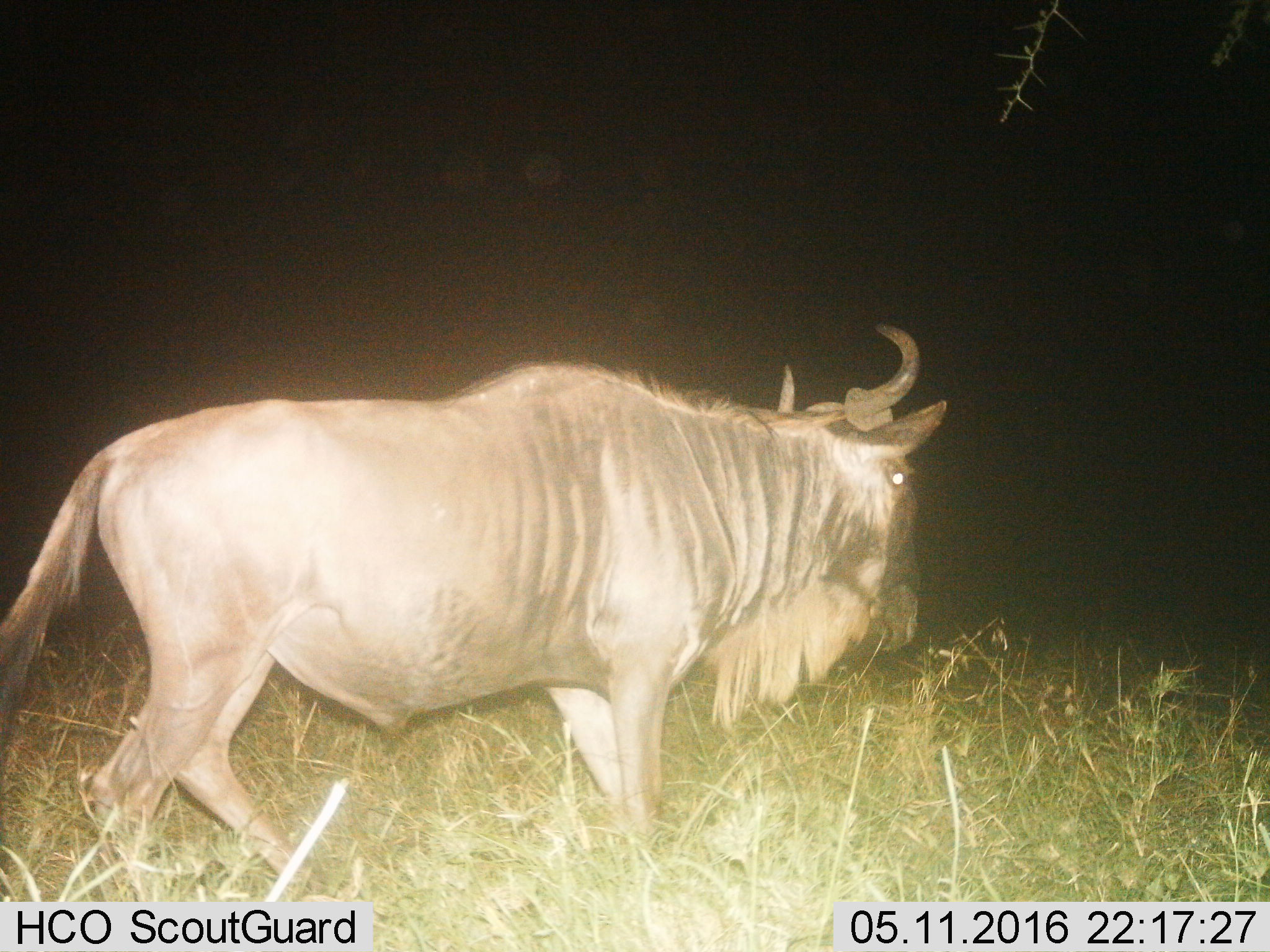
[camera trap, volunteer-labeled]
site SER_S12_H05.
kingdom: Animalia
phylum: Chordata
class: Mammalia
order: Artiodactyla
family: Bovidae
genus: Connochaetes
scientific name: Connochaetes taurinus taurinus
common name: blue wildebeest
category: wildebeestblue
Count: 1.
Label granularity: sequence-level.